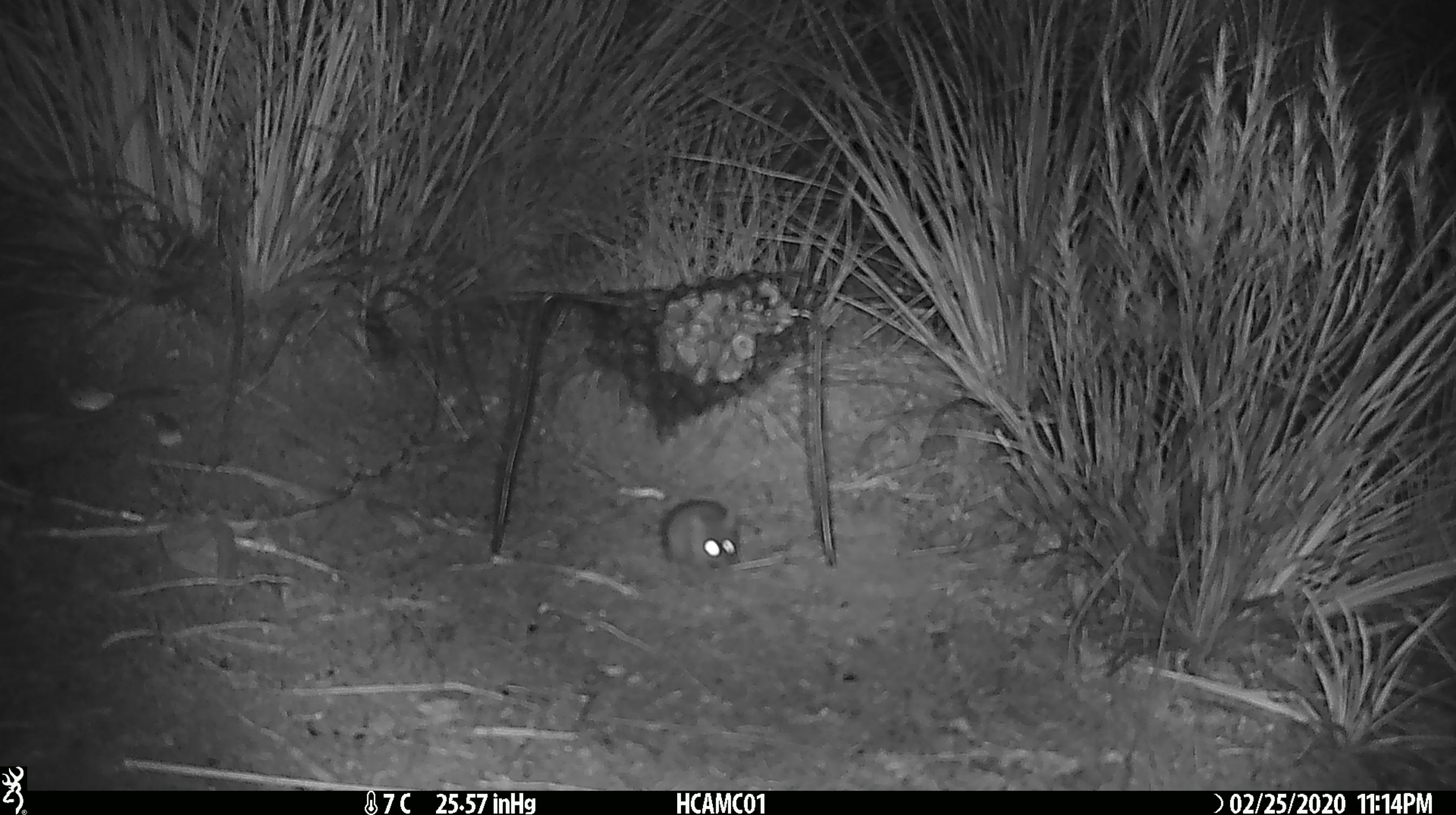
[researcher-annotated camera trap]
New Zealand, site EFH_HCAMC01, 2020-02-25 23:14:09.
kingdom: Animalia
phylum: Chordata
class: Mammalia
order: Rodentia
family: Muridae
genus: Mus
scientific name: Mus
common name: mouse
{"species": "mouse (Mus)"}